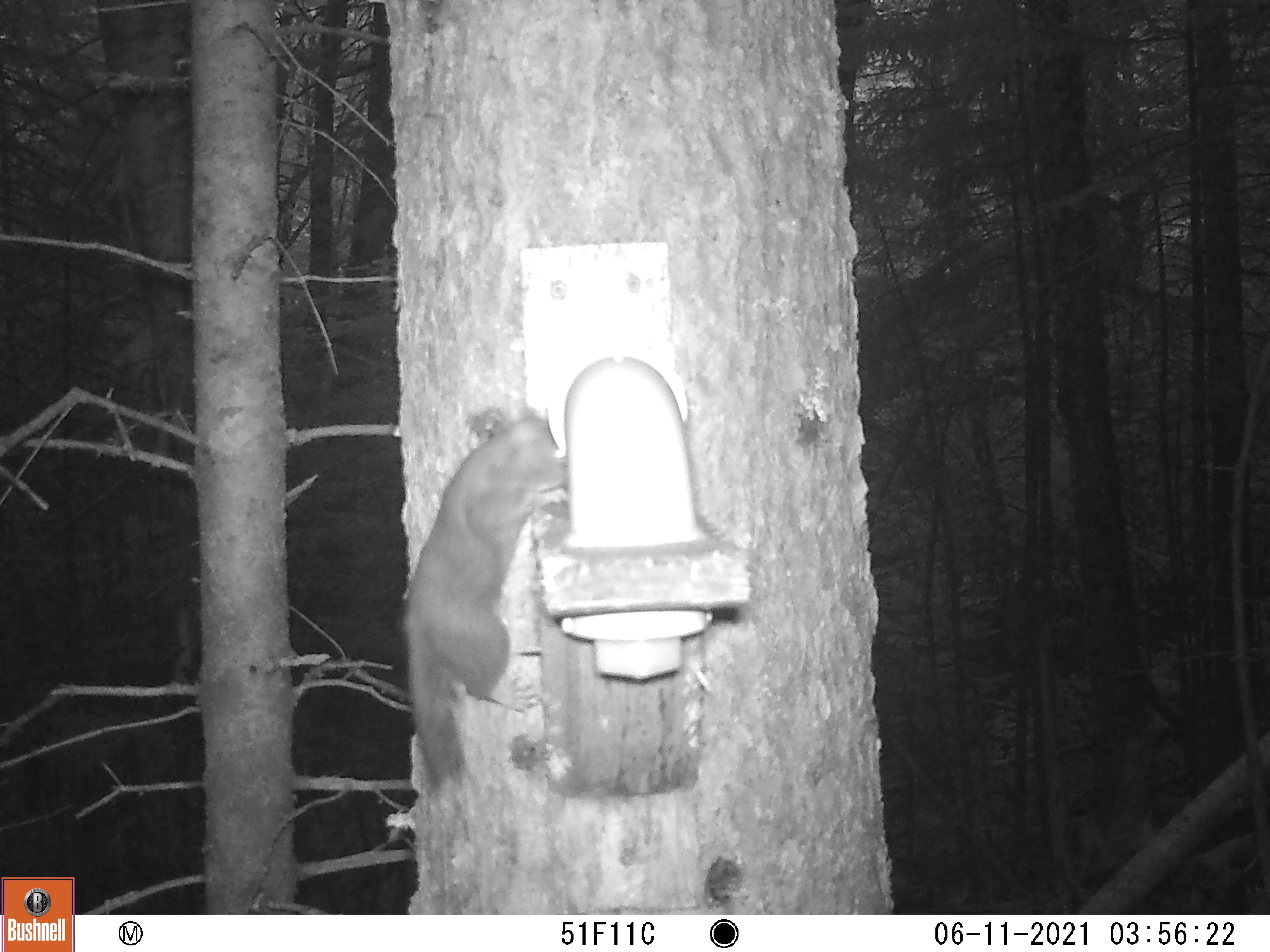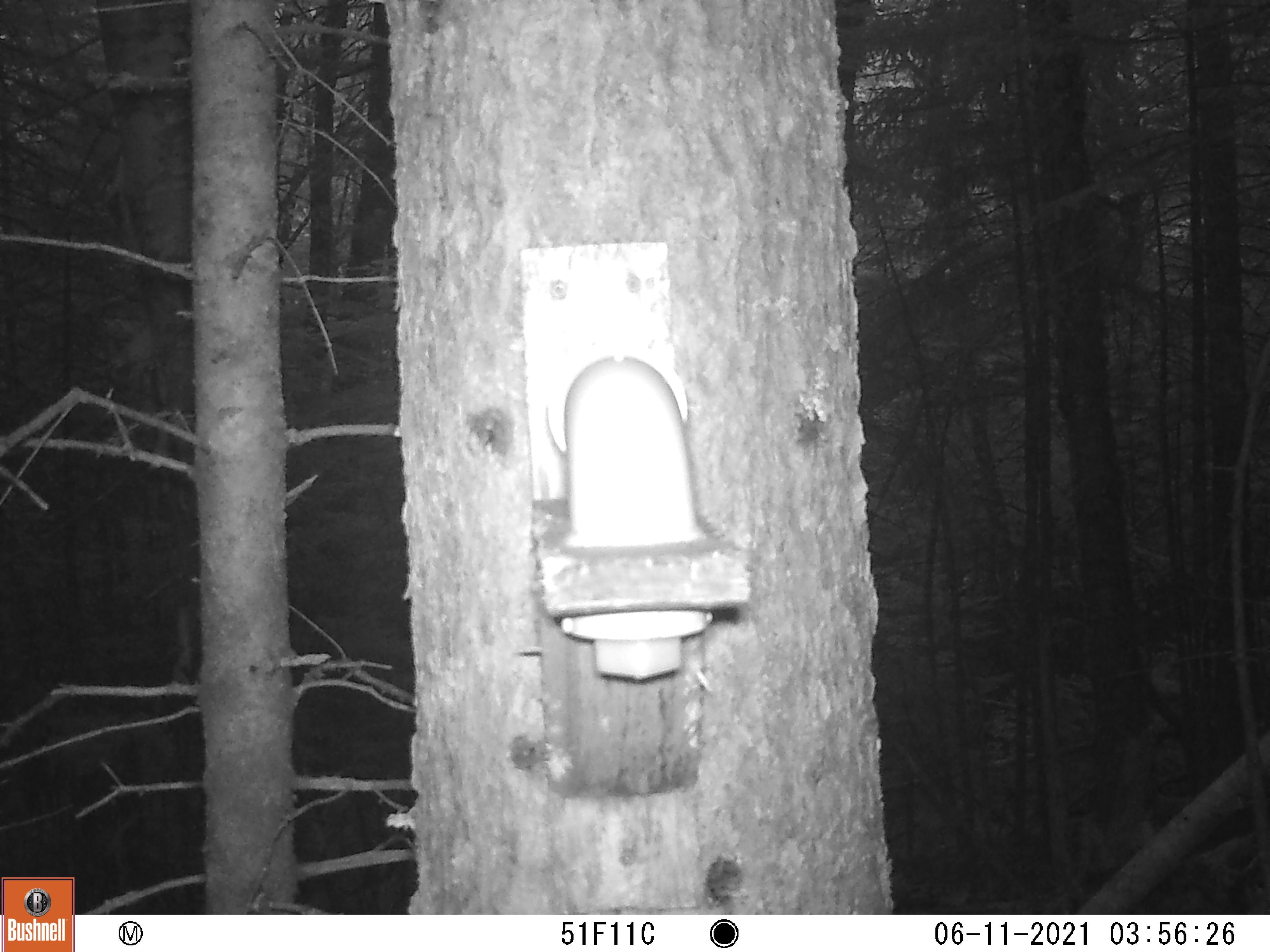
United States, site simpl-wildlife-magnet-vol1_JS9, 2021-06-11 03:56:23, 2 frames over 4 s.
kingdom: Animalia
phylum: Chordata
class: Mammalia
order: Rodentia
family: Sciuridae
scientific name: Sciuridae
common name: squirrel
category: squirrel sp.